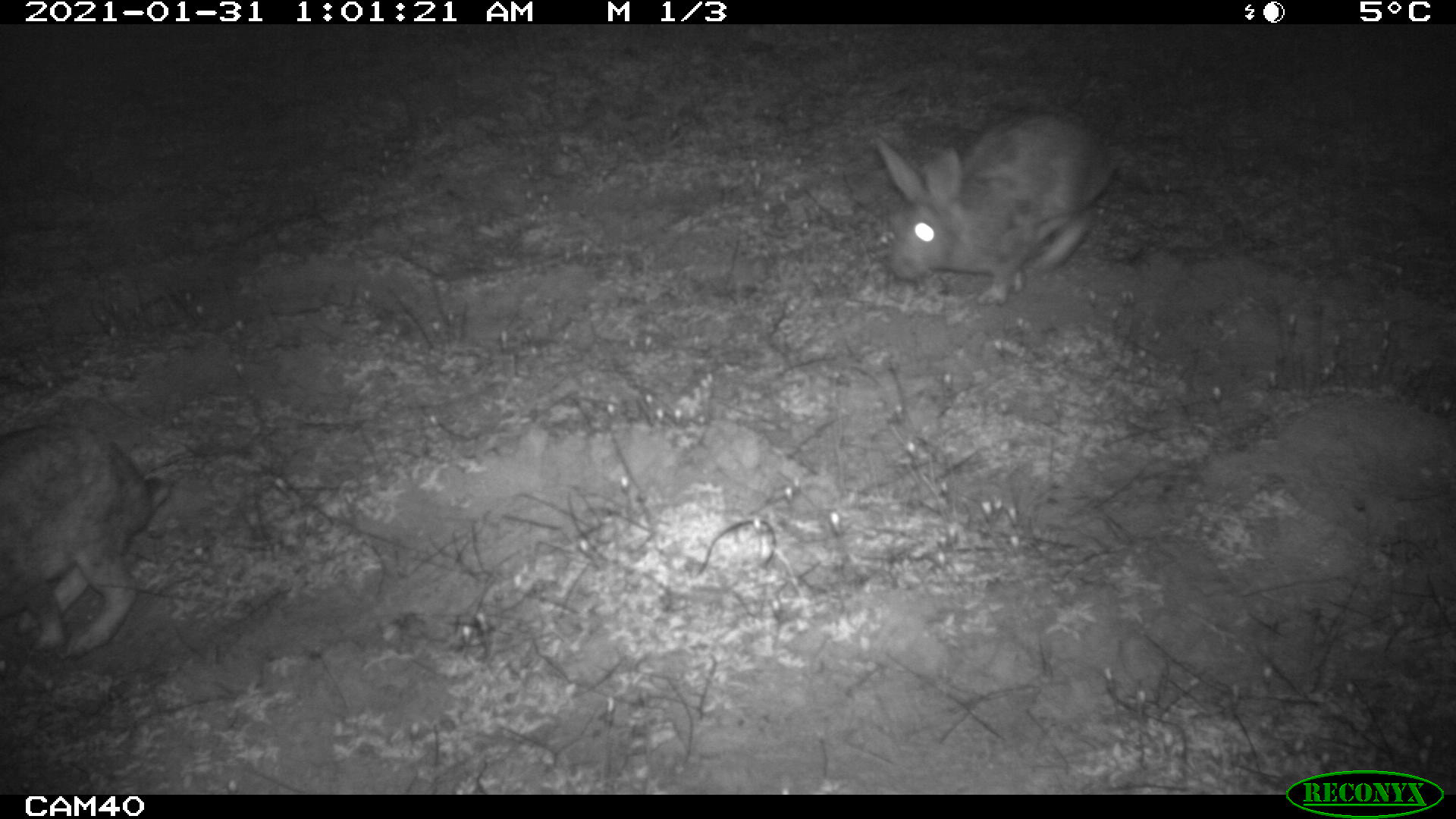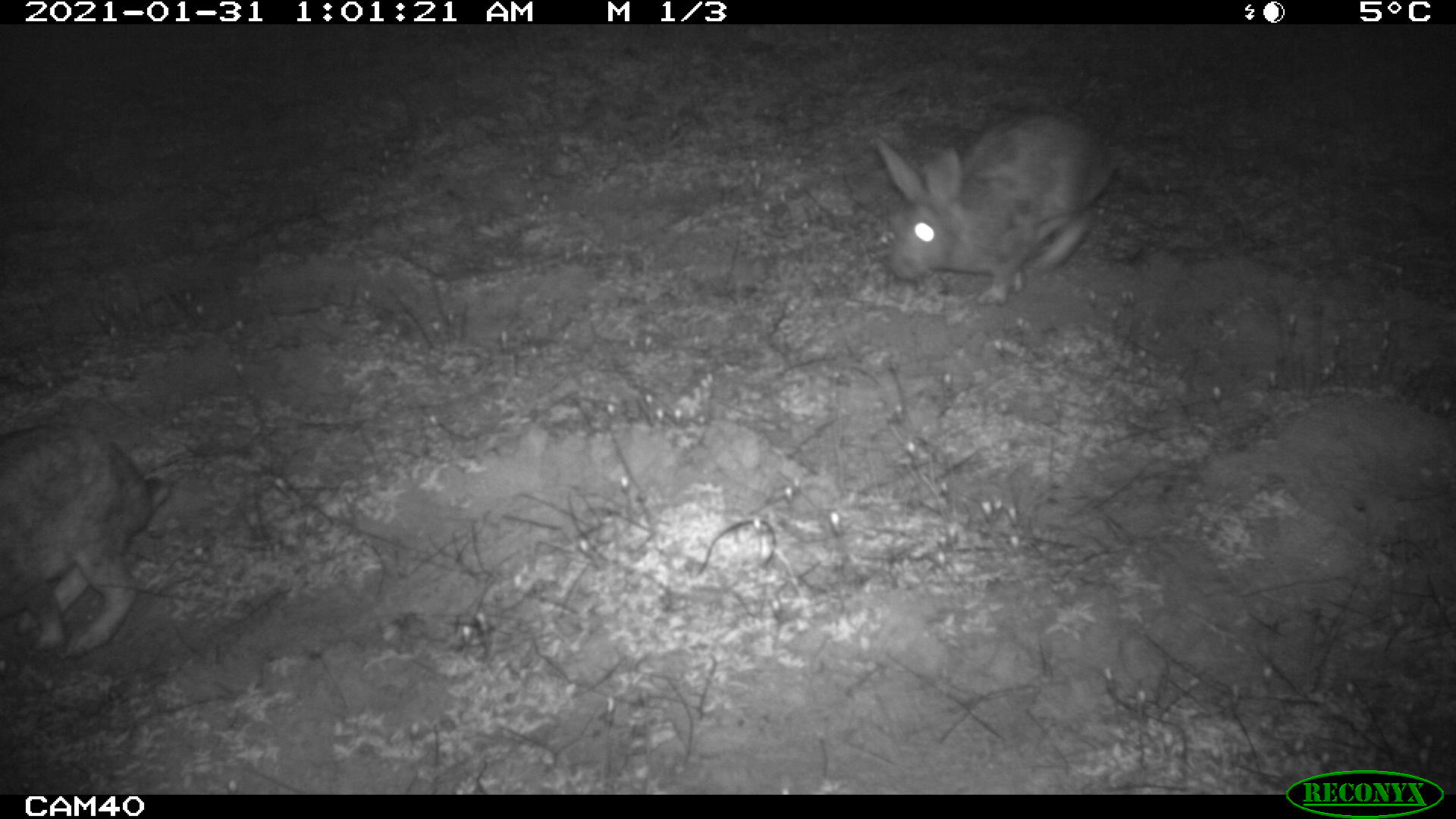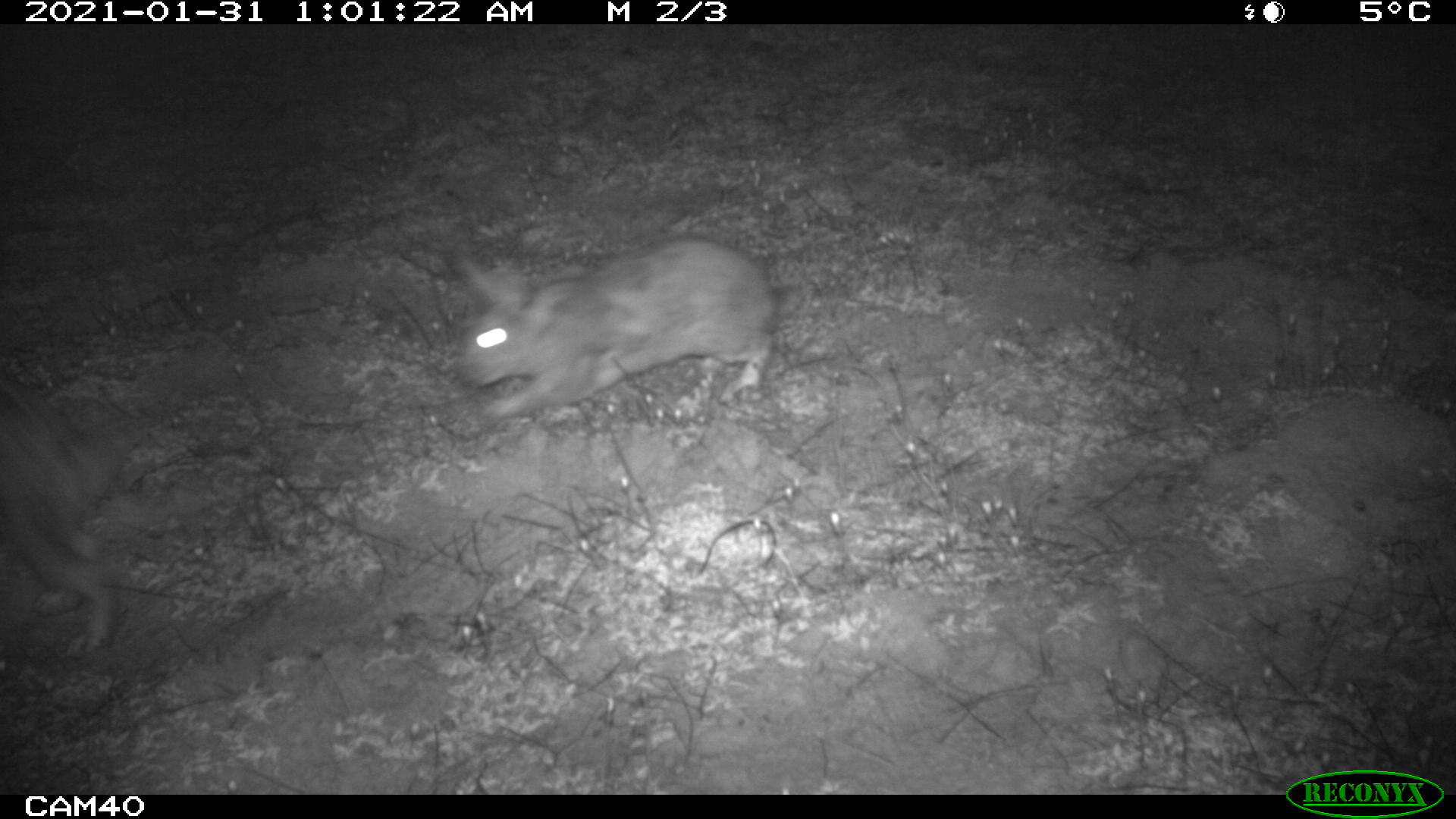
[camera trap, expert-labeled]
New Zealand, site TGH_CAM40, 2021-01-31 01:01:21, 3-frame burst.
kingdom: Animalia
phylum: Chordata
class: Mammalia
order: Lagomorpha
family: Leporidae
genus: Oryctolagus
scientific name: Oryctolagus cuniculus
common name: european rabbit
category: rabbit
Rabbit (european rabbit) (Oryctolagus cuniculus).